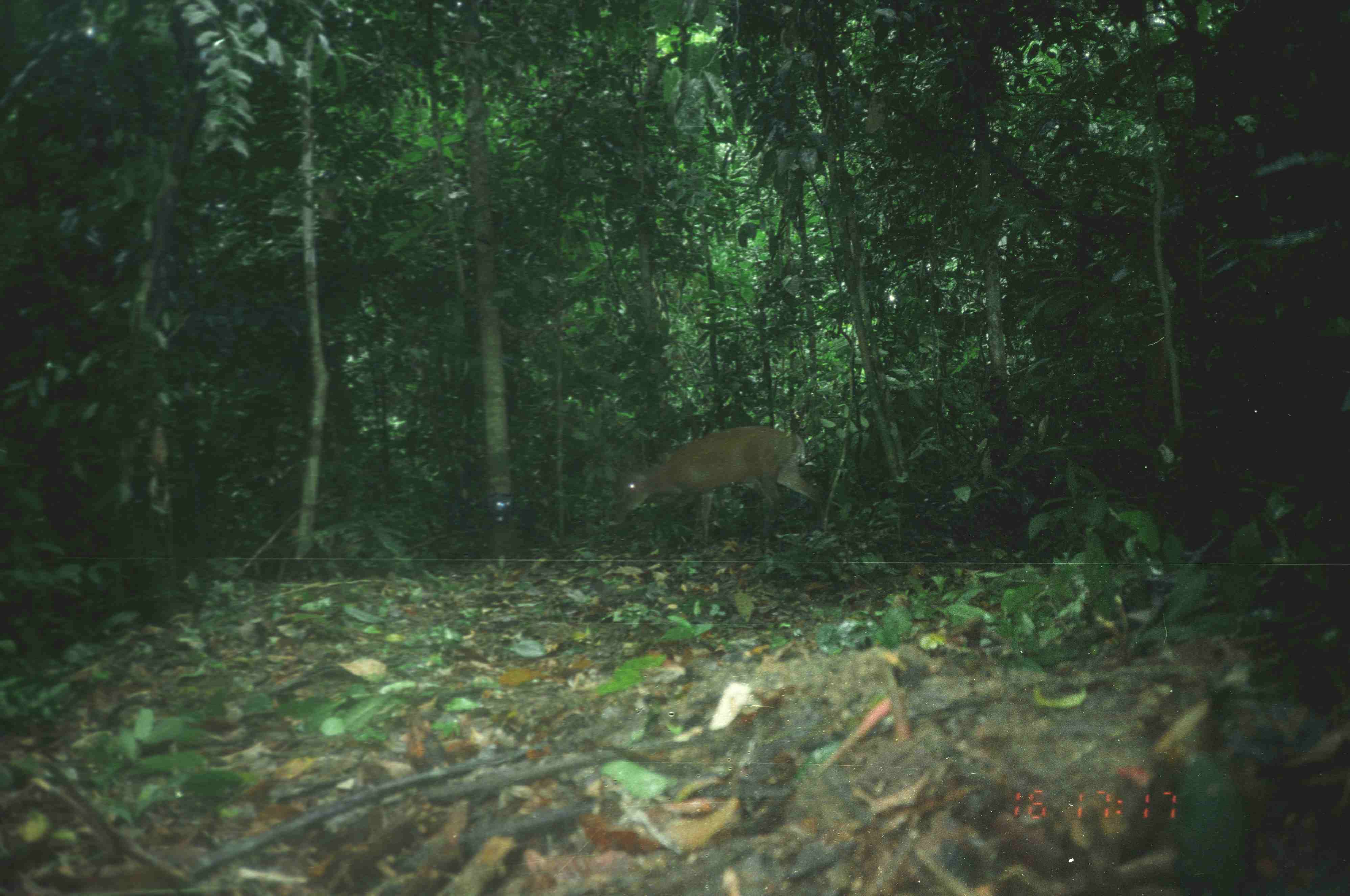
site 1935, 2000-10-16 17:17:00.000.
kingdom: Animalia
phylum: Chordata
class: Mammalia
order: Artiodactyla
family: Cervidae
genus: Muntiacus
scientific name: Muntiacus muntjak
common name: southern red muntjac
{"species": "Muntiacus muntjak (southern red muntjac)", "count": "1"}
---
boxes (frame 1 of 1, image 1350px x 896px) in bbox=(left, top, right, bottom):
muntiacus muntjak: bbox=(614, 425, 827, 546)